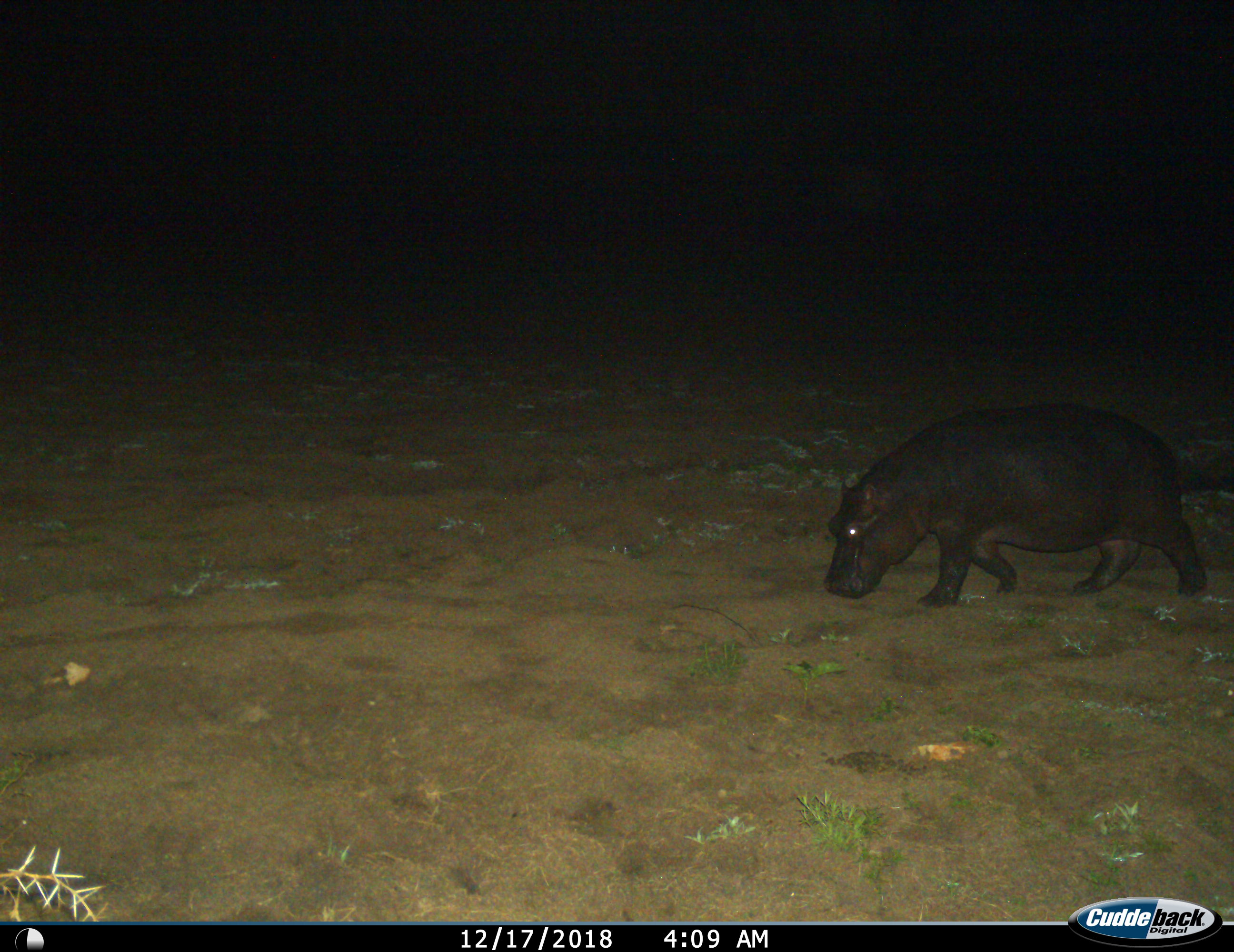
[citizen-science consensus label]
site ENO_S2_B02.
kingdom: Animalia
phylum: Chordata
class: Mammalia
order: Artiodactyla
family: Hippopotamidae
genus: Hippopotamus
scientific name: Hippopotamus amphibius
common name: hippopotamus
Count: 1.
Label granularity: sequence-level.